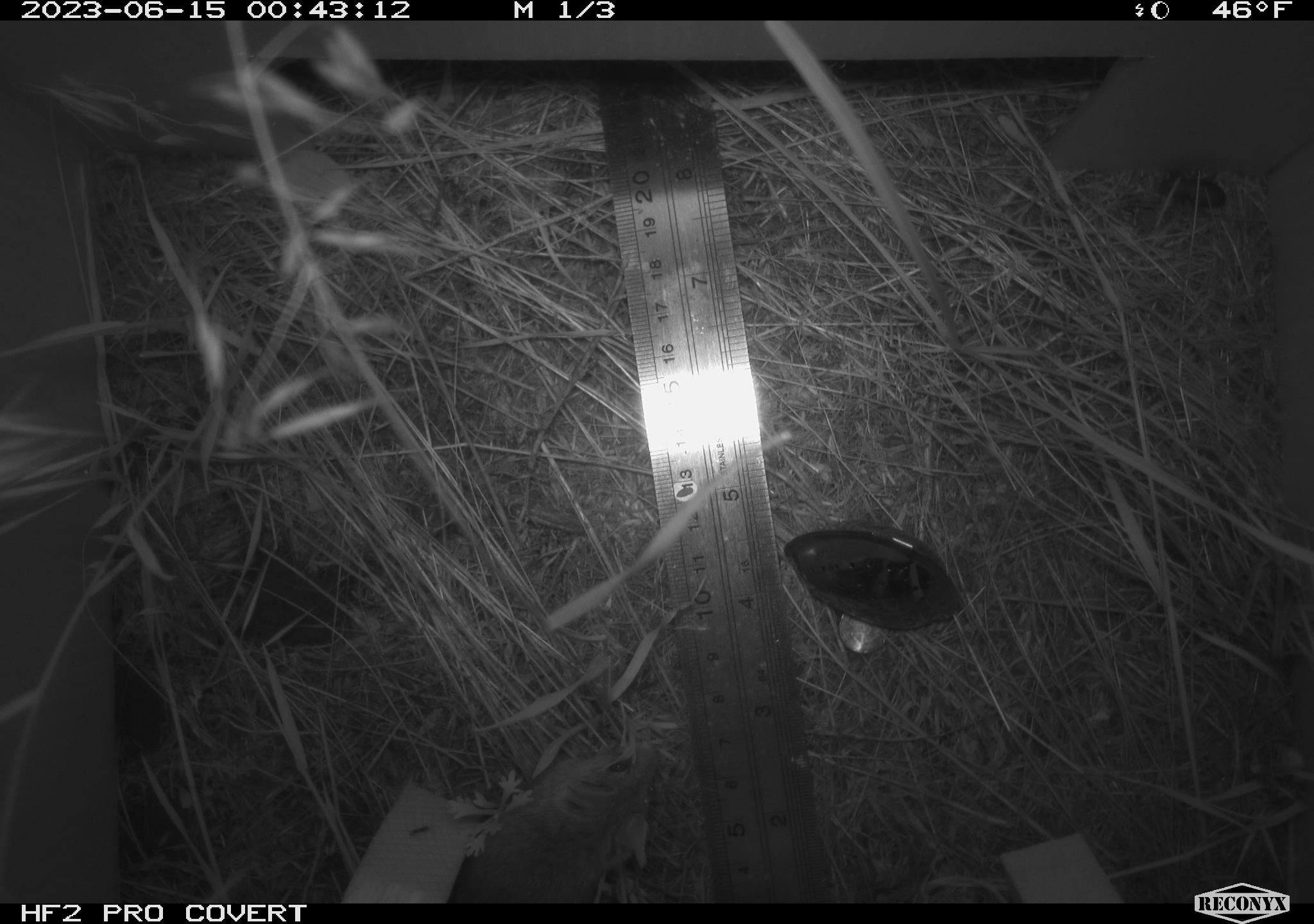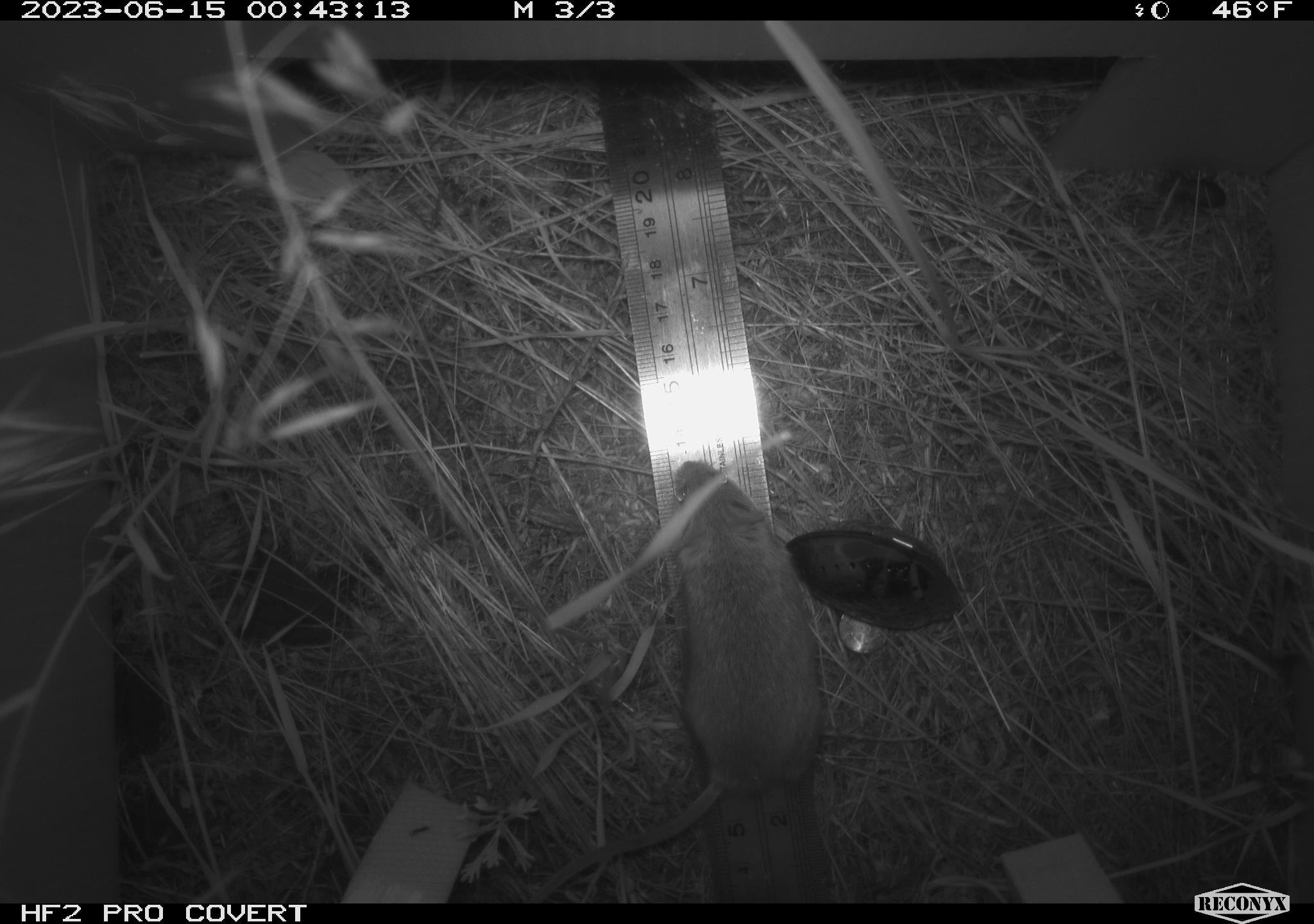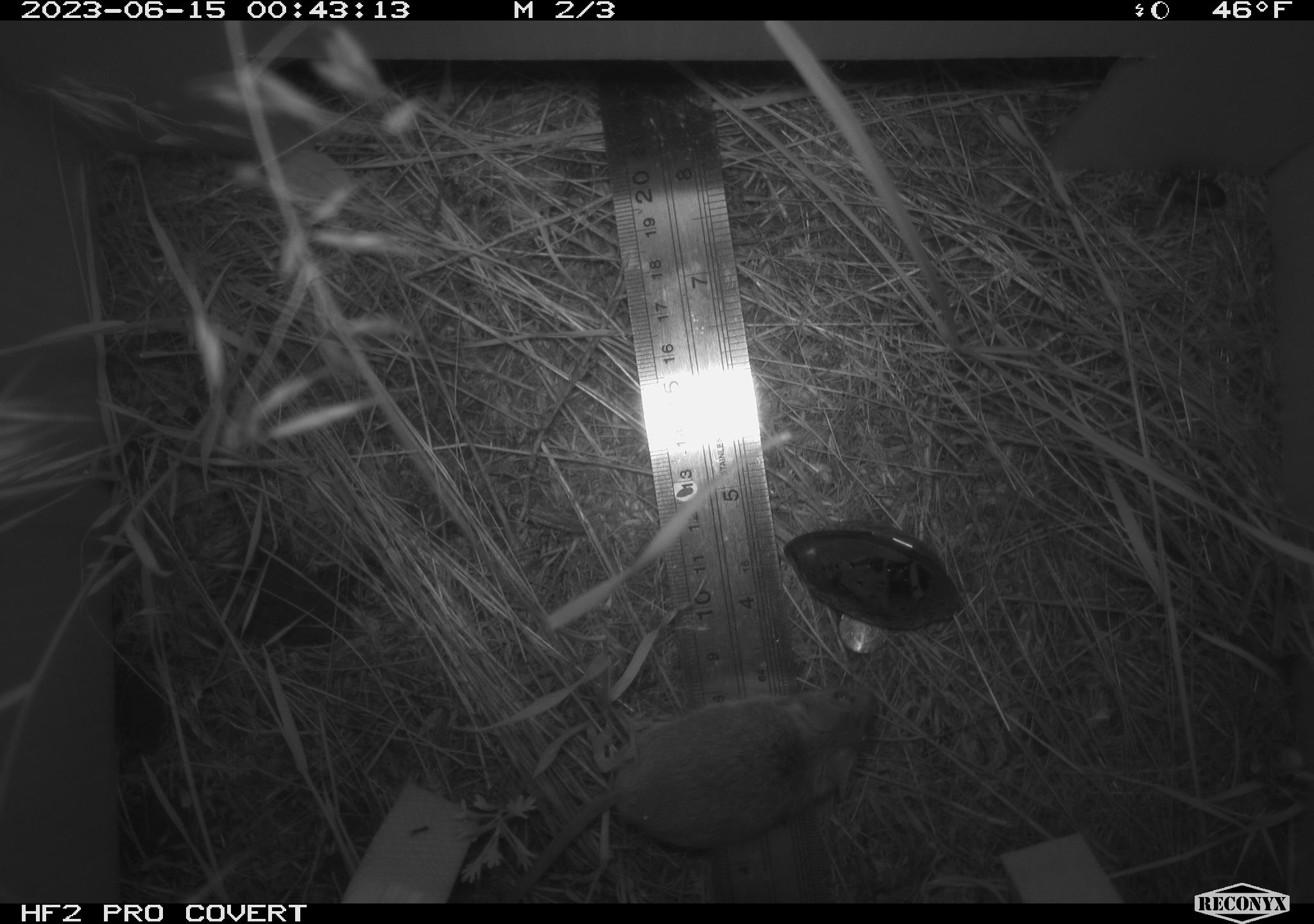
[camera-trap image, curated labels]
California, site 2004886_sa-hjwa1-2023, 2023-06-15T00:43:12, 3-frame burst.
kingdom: Animalia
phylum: Chordata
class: Mammalia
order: Rodentia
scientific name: Rodentia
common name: mouse species